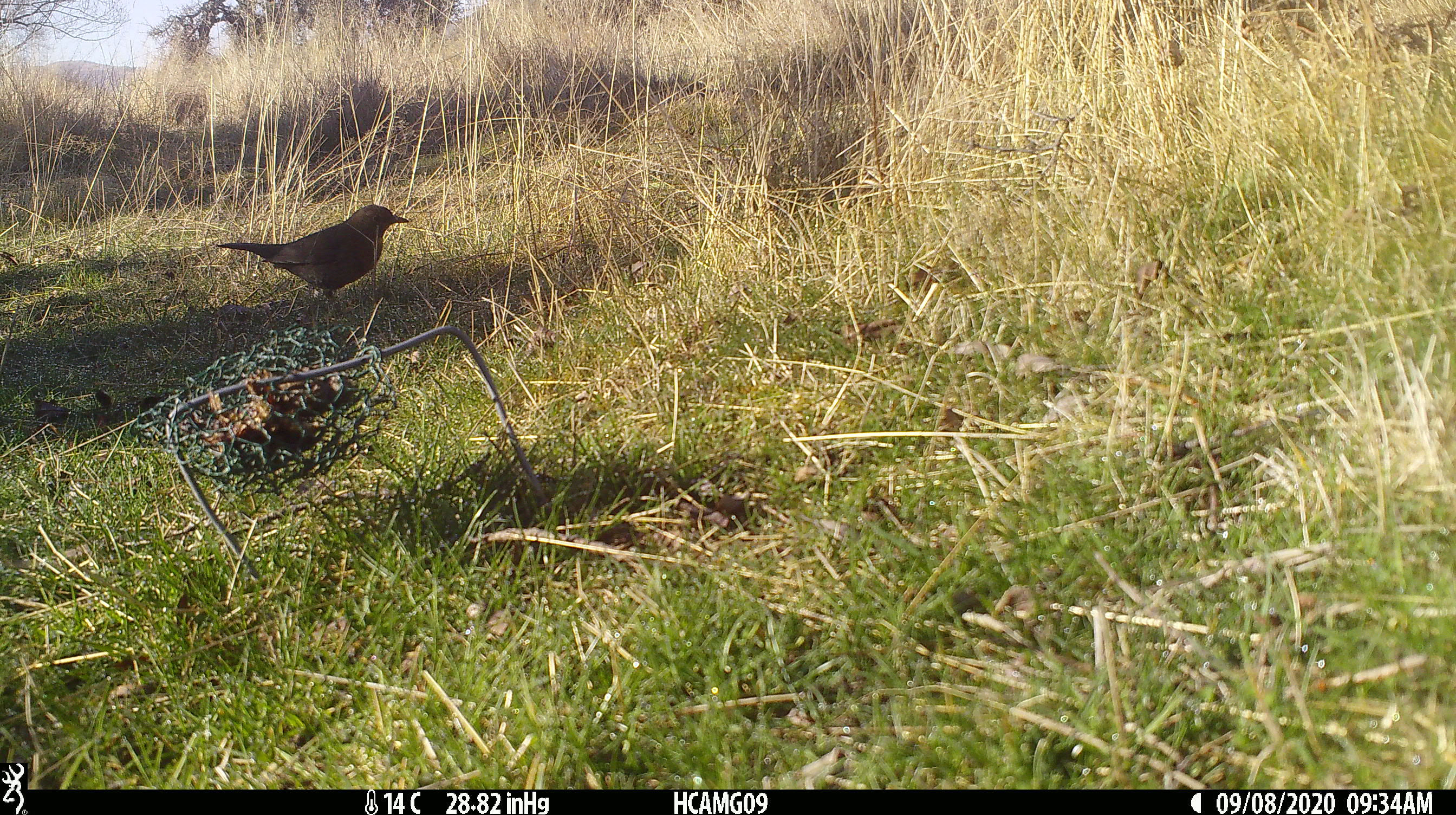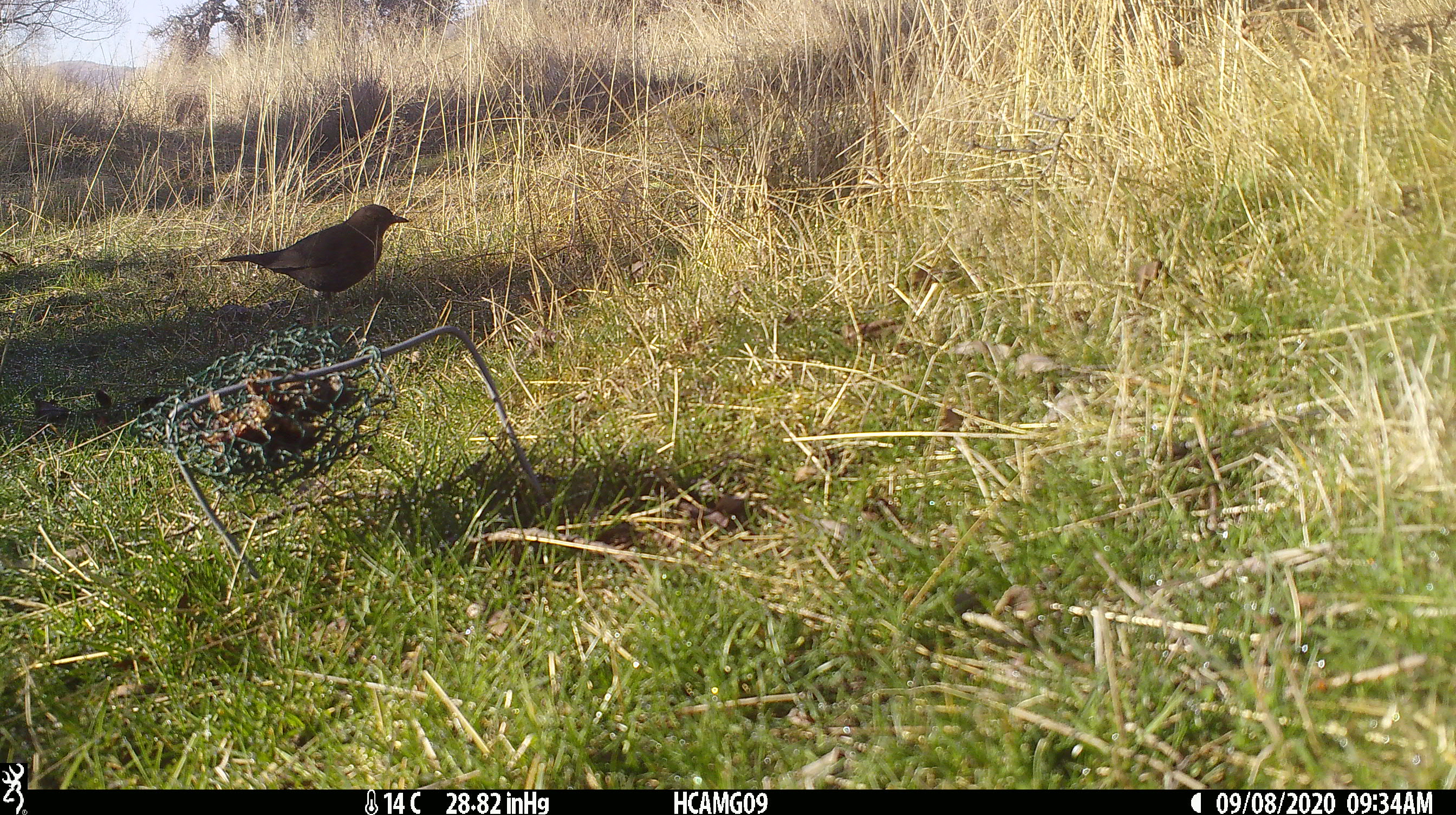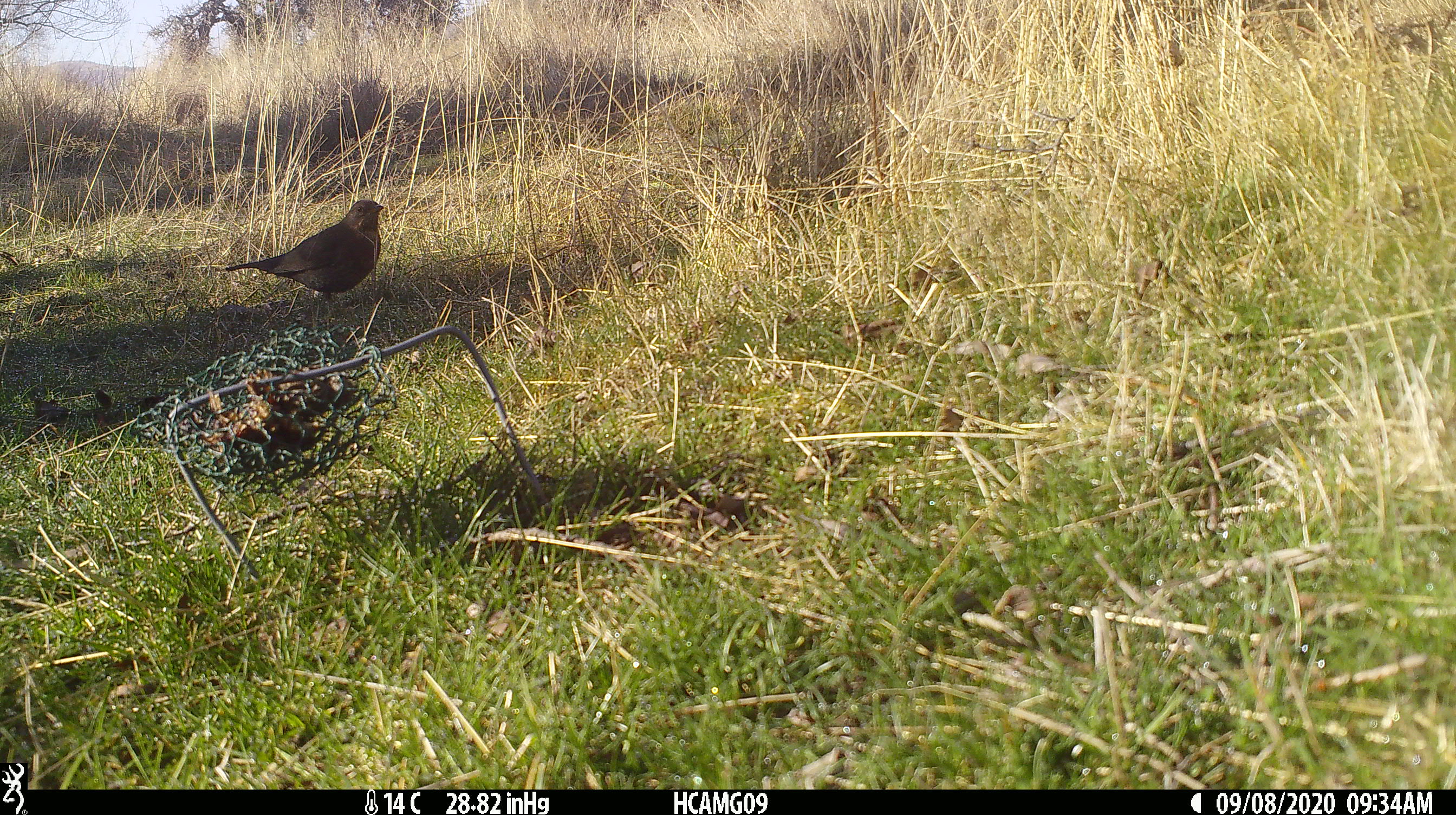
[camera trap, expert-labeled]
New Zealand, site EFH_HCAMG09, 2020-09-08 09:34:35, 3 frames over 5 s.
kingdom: Animalia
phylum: Chordata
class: Aves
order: Passeriformes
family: Turdidae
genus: Turdus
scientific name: Turdus merula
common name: eurasian blackbird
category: blackbird